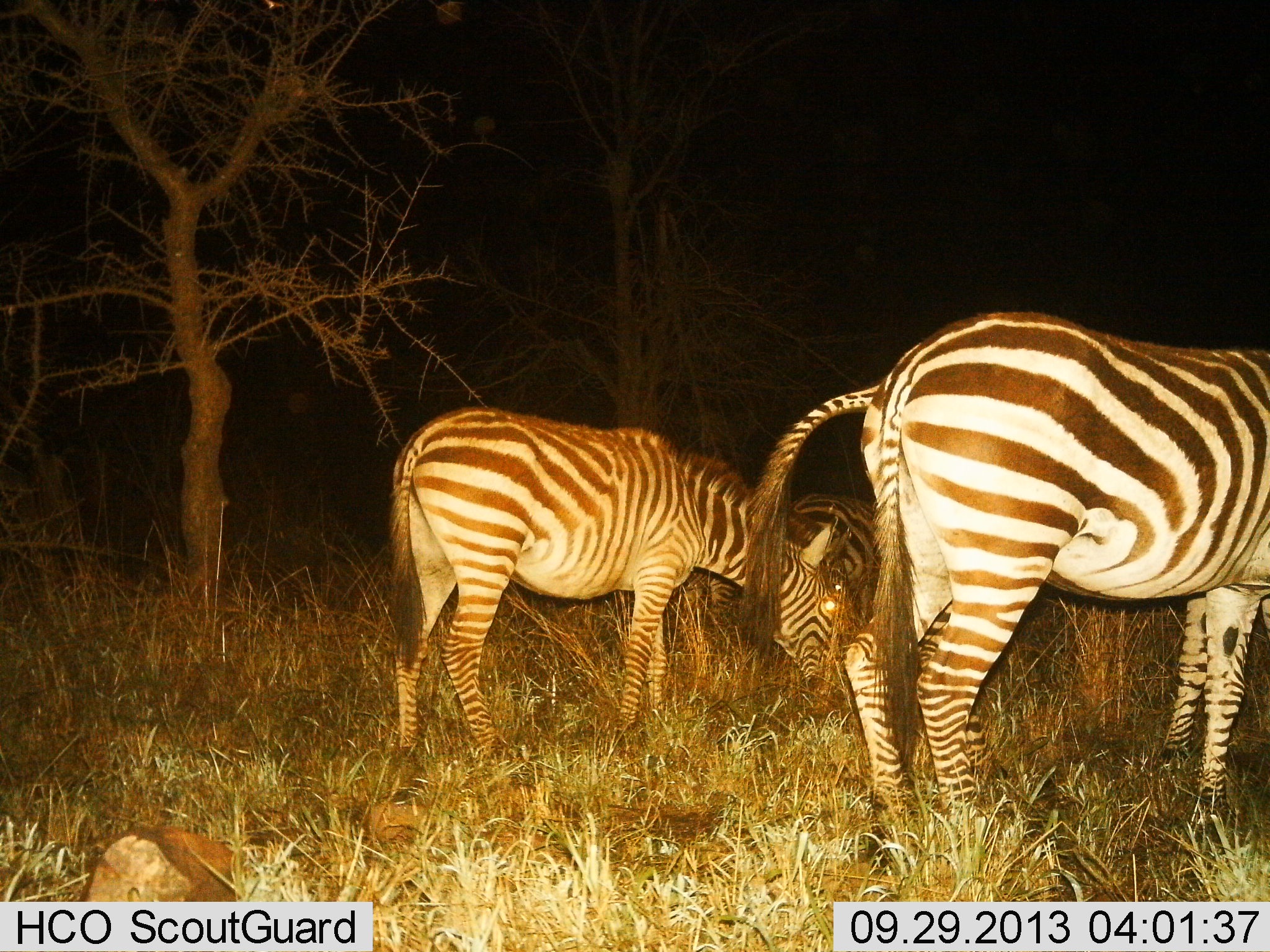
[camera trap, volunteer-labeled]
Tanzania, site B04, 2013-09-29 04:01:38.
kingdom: Animalia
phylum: Chordata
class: Mammalia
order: Perissodactyla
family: Equidae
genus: Equus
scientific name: Equus quagga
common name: plains zebra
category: zebra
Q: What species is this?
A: Zebra (plains zebra) (Equus quagga).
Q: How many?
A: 3.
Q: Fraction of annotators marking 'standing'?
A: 30%.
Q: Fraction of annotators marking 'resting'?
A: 0%.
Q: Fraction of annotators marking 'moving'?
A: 0%.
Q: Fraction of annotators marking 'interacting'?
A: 0%.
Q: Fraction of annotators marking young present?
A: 10%.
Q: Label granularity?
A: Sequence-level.